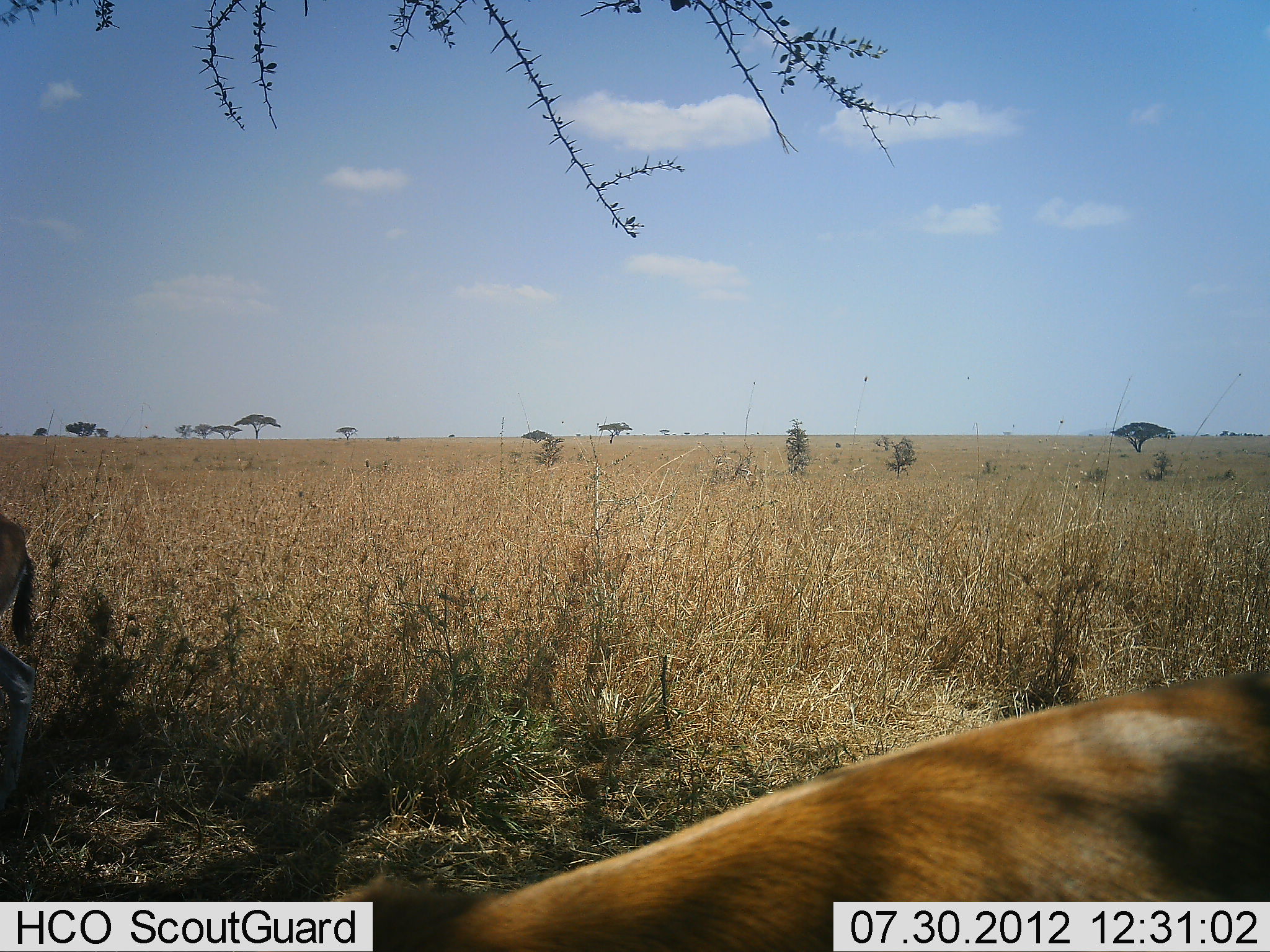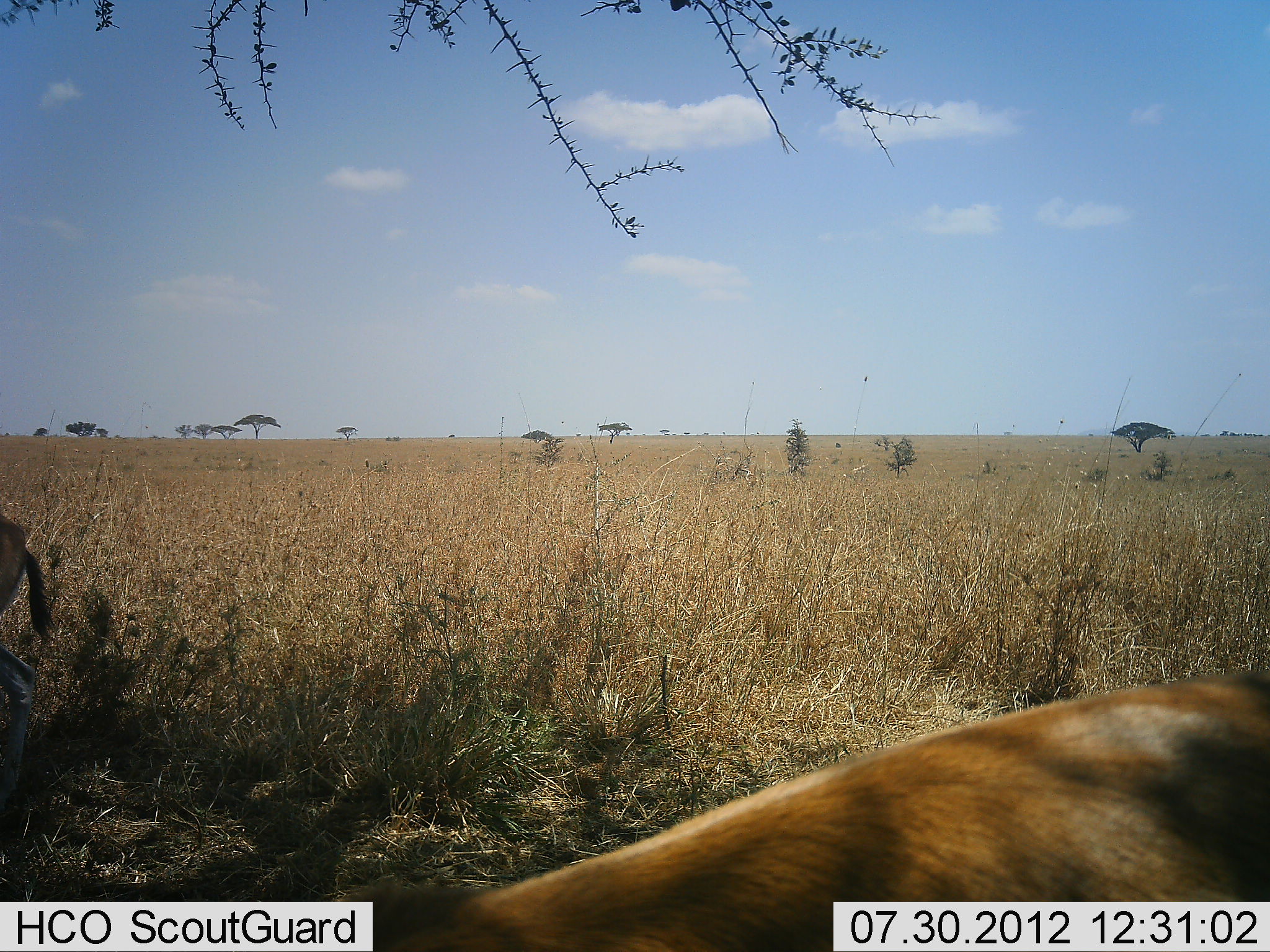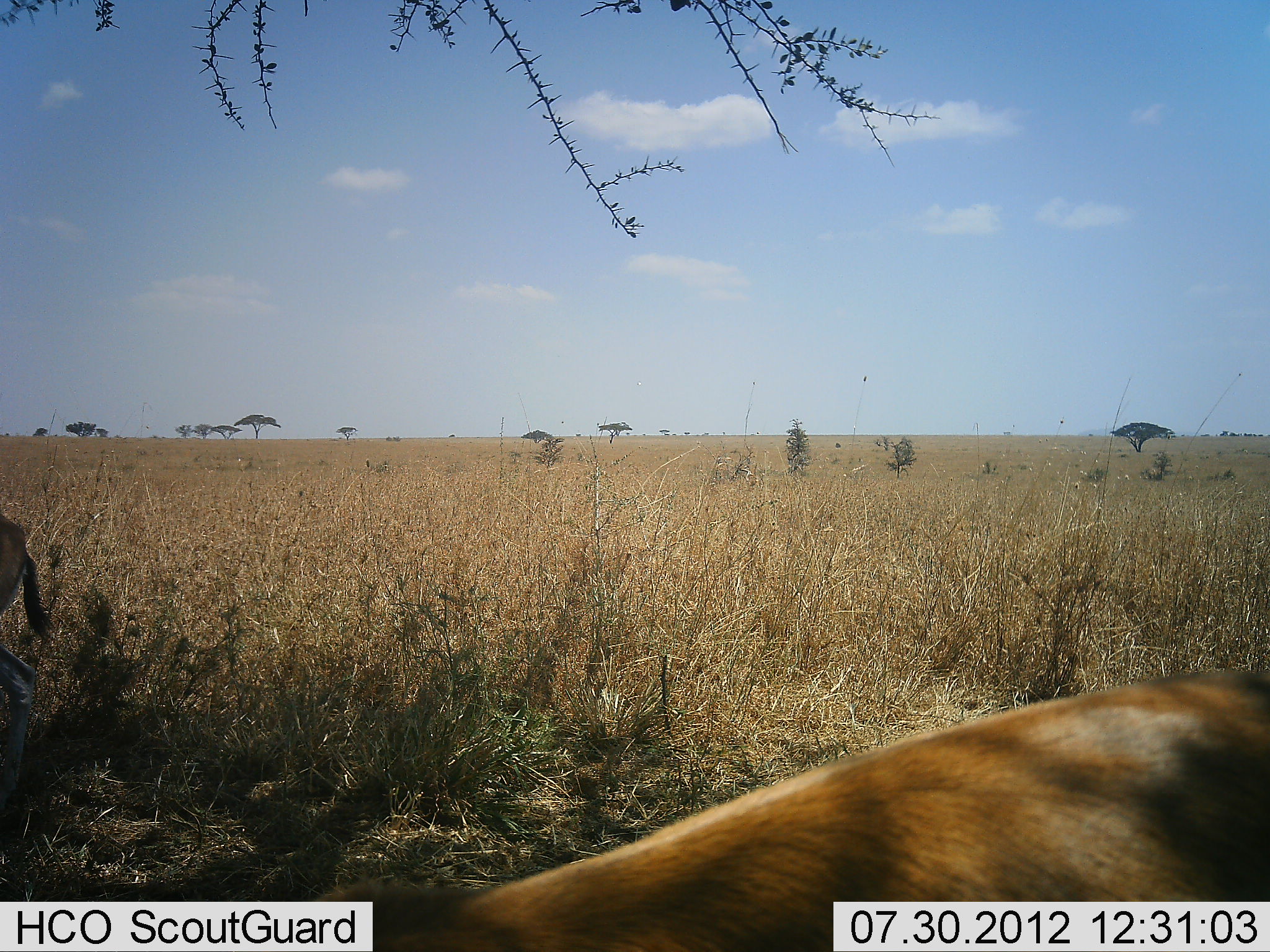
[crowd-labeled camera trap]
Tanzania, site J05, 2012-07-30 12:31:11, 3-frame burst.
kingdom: Animalia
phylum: Chordata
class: Mammalia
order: Artiodactyla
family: Bovidae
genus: Eudorcas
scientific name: Eudorcas thomsonii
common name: thomson's gazelle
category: gazellethomsons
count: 2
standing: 50%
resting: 25%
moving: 0%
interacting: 0%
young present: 0%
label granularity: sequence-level